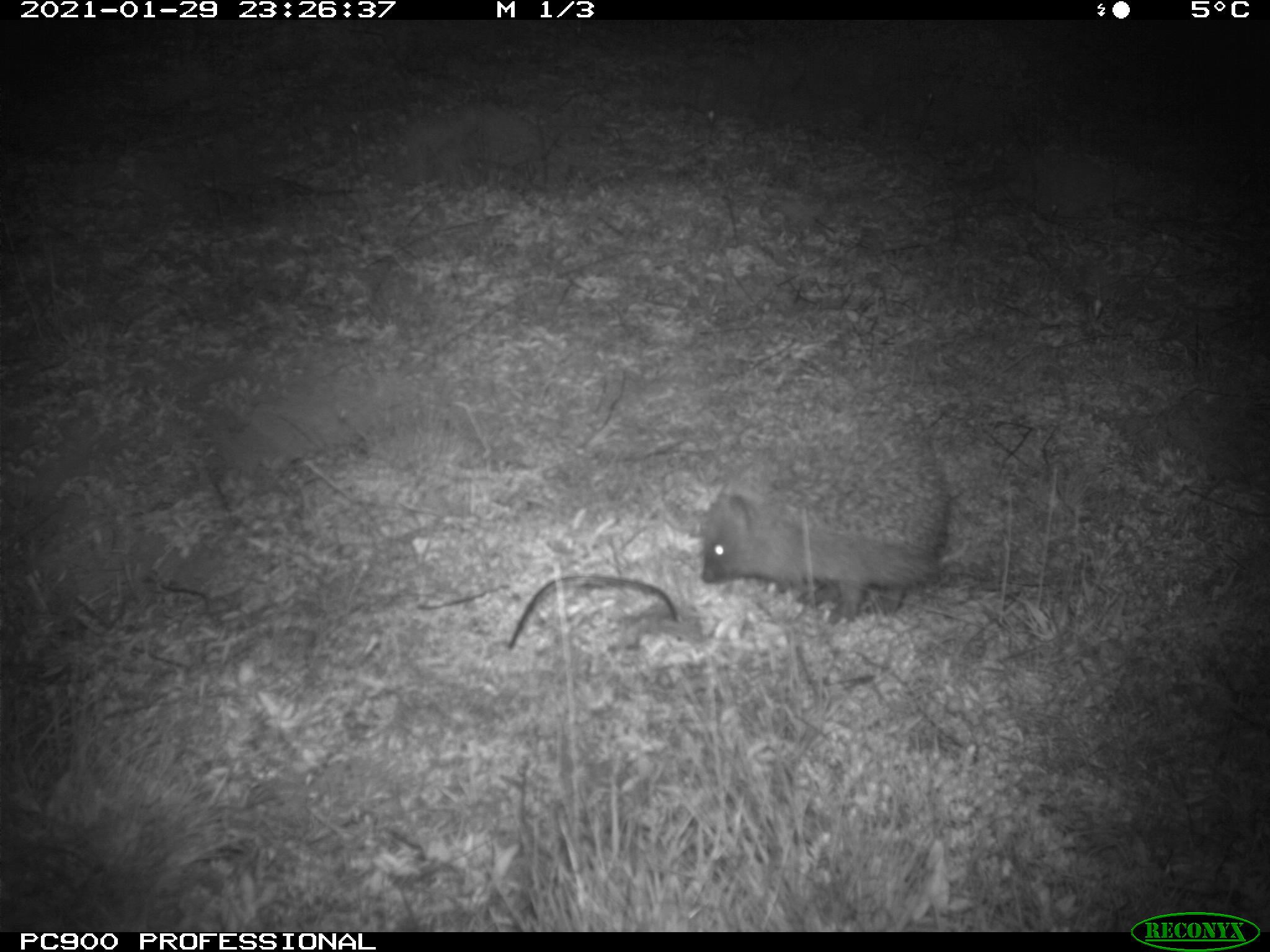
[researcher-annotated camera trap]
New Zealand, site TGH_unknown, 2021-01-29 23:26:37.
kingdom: Animalia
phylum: Chordata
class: Mammalia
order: Eulipotyphla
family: Erinaceidae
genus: Erinaceus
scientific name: Erinaceus europaeus europaeus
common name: european hedgehog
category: hedgehog